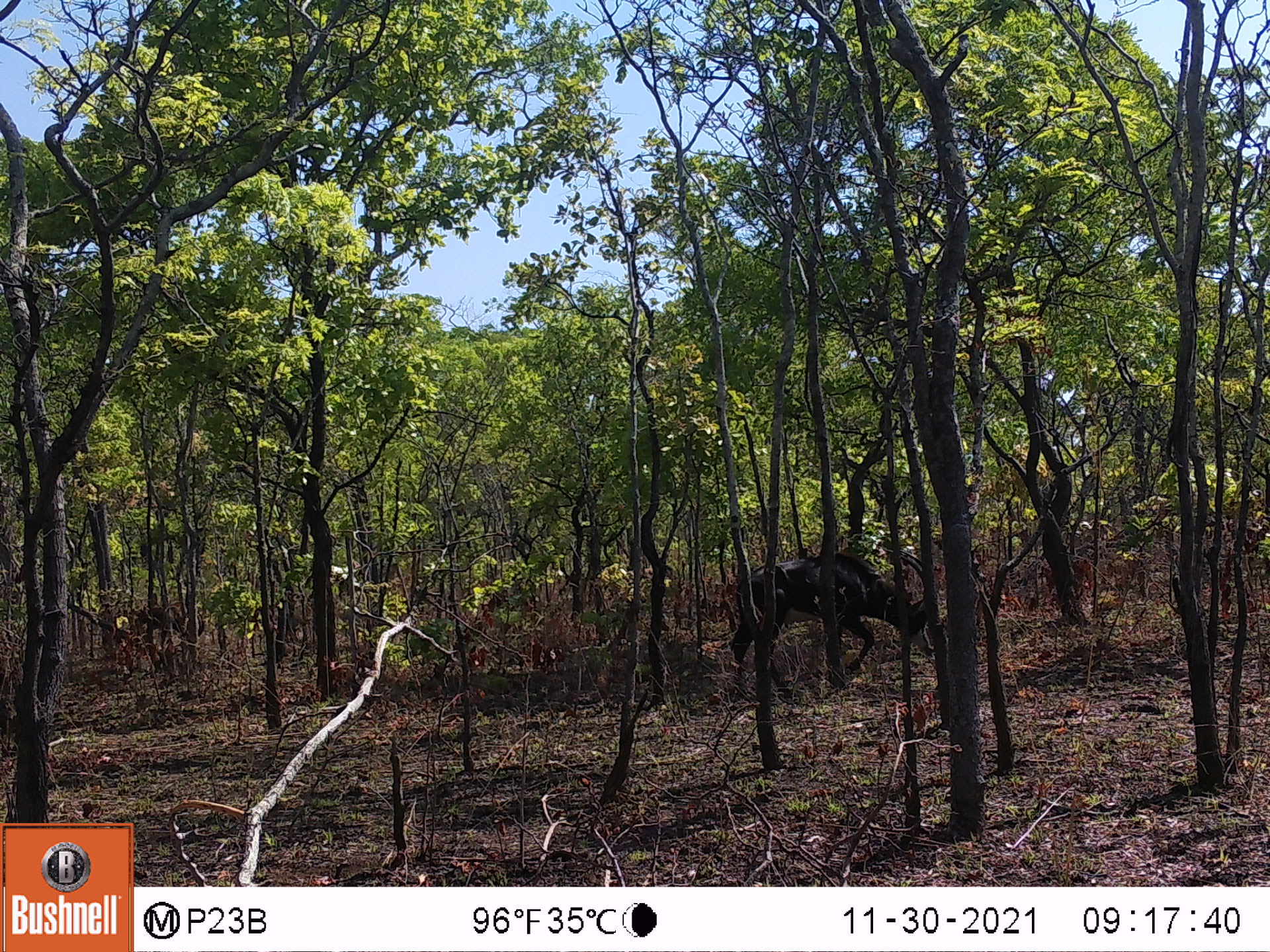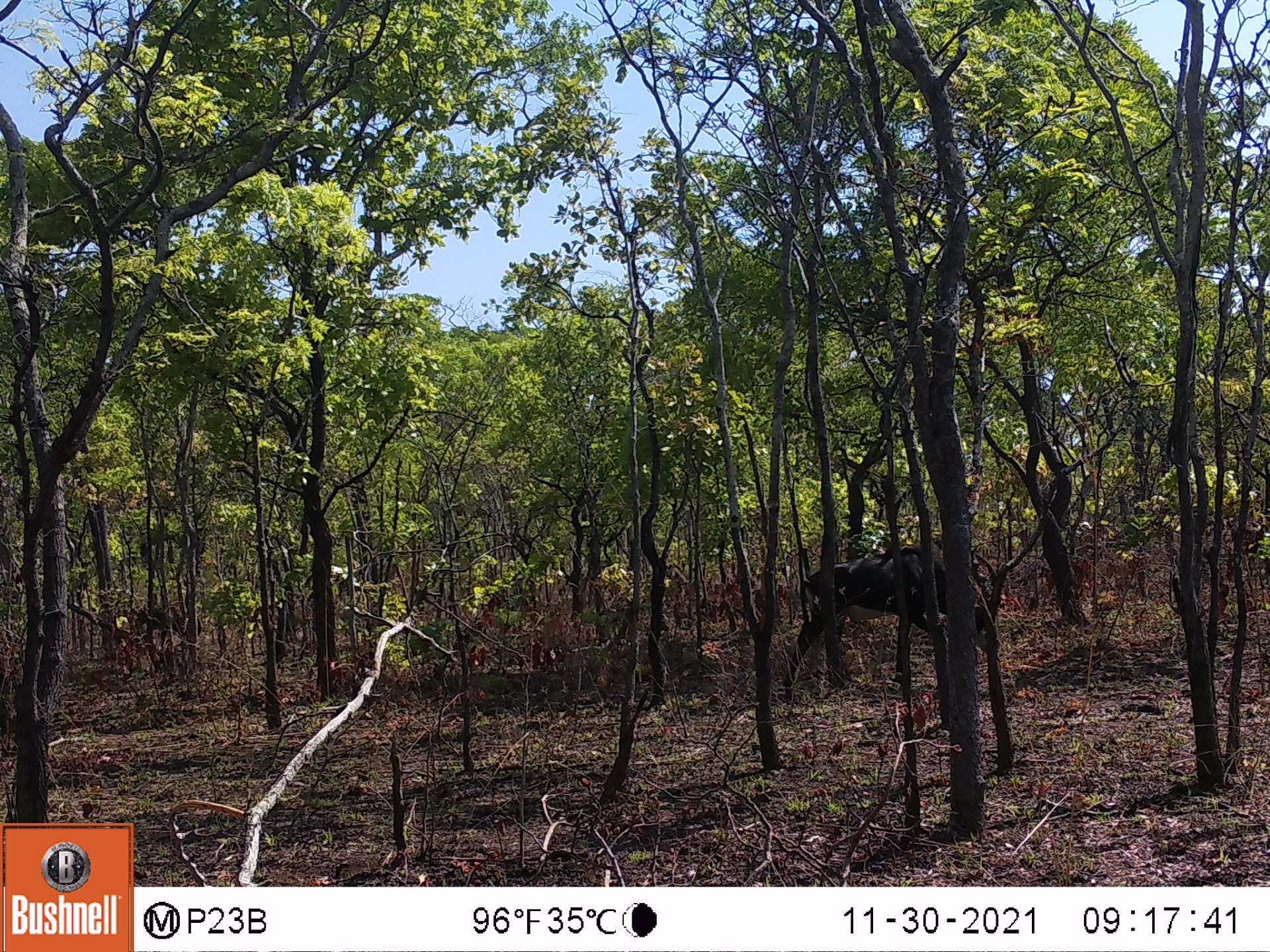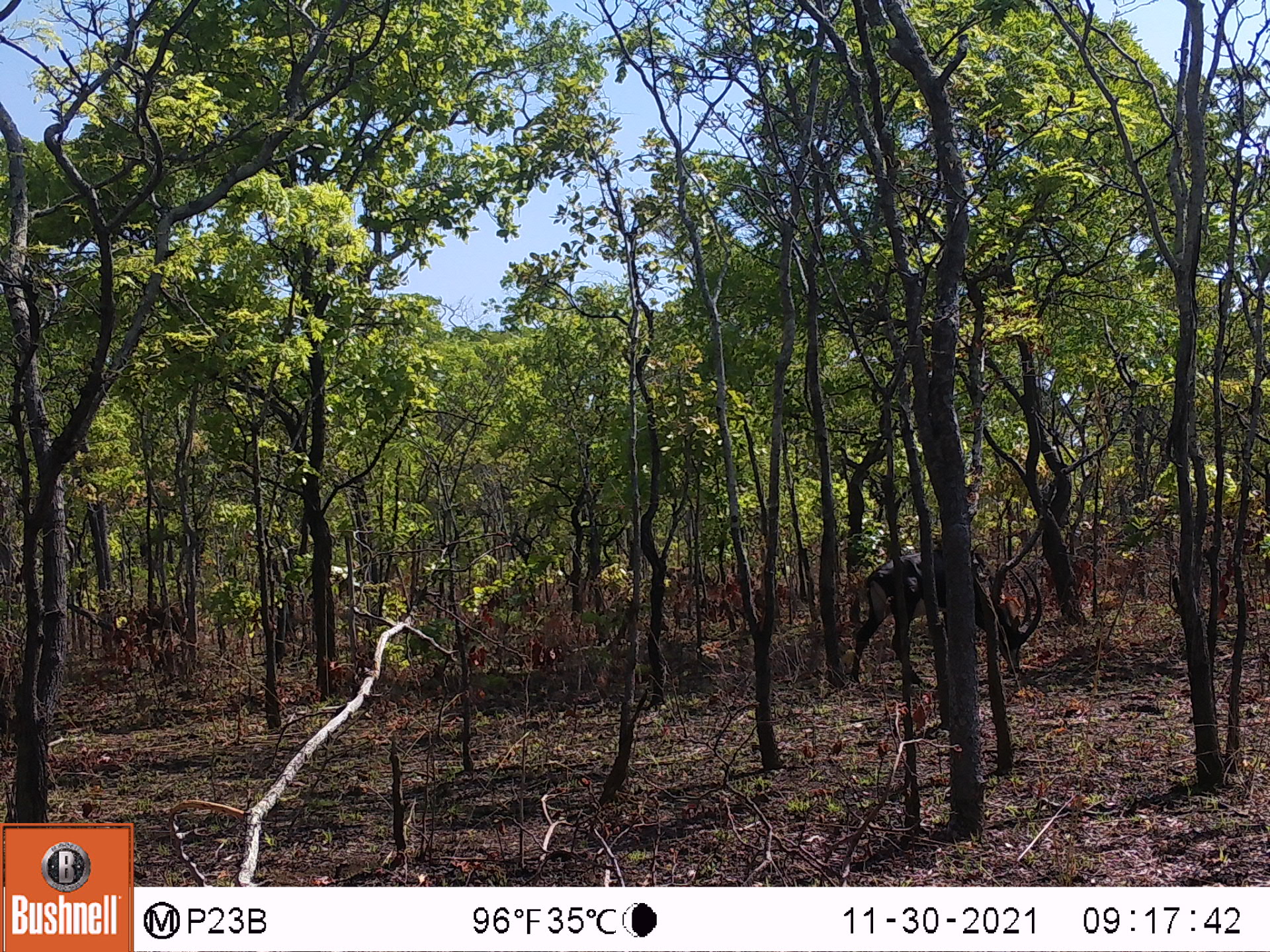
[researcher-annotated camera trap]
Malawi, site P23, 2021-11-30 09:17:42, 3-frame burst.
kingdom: Animalia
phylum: Chordata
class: Mammalia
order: Artiodactyla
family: Bovidae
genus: Hippotragus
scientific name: Hippotragus niger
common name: sable antelope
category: sable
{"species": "sable (sable antelope) (Hippotragus niger)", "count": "2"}